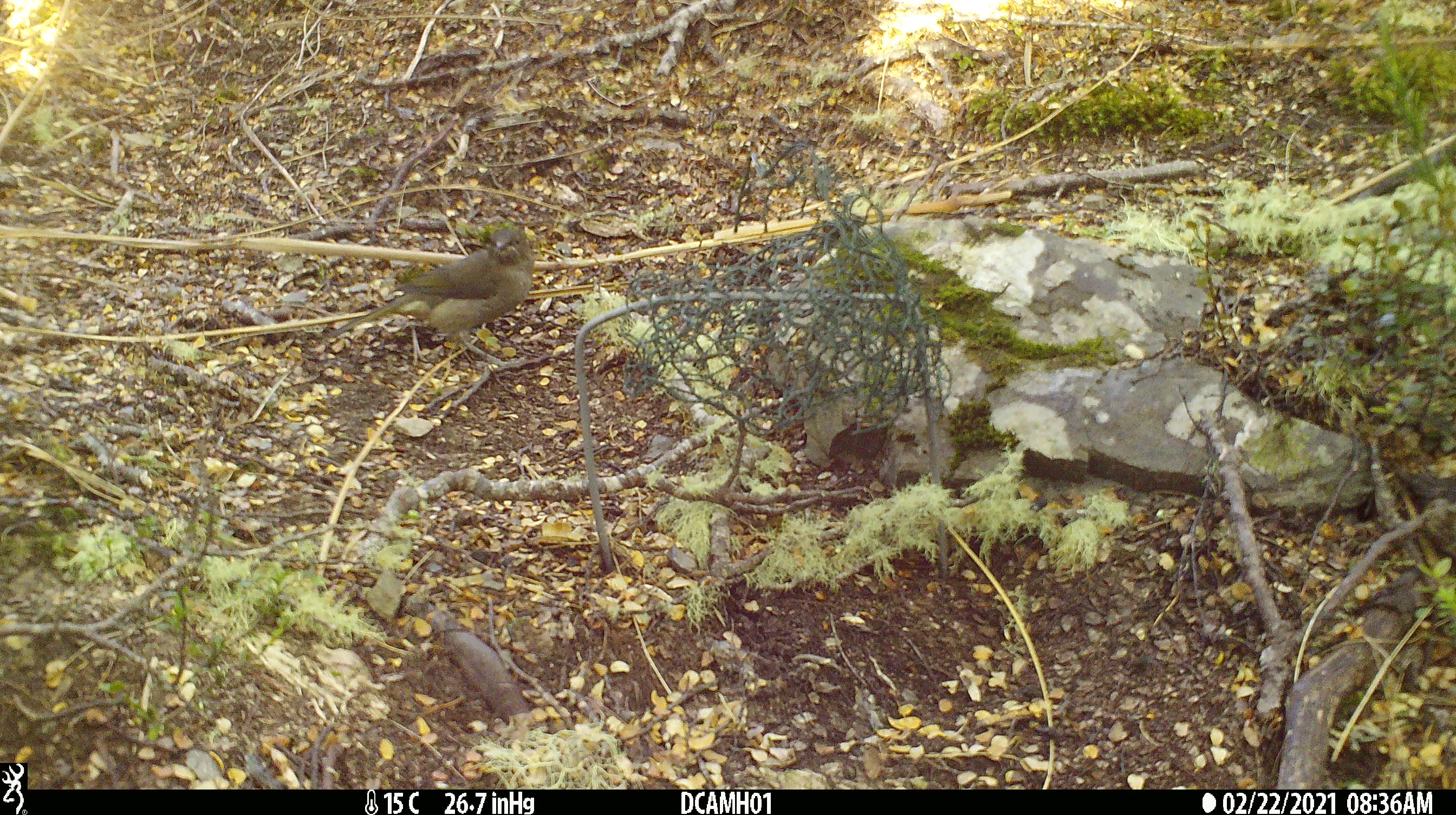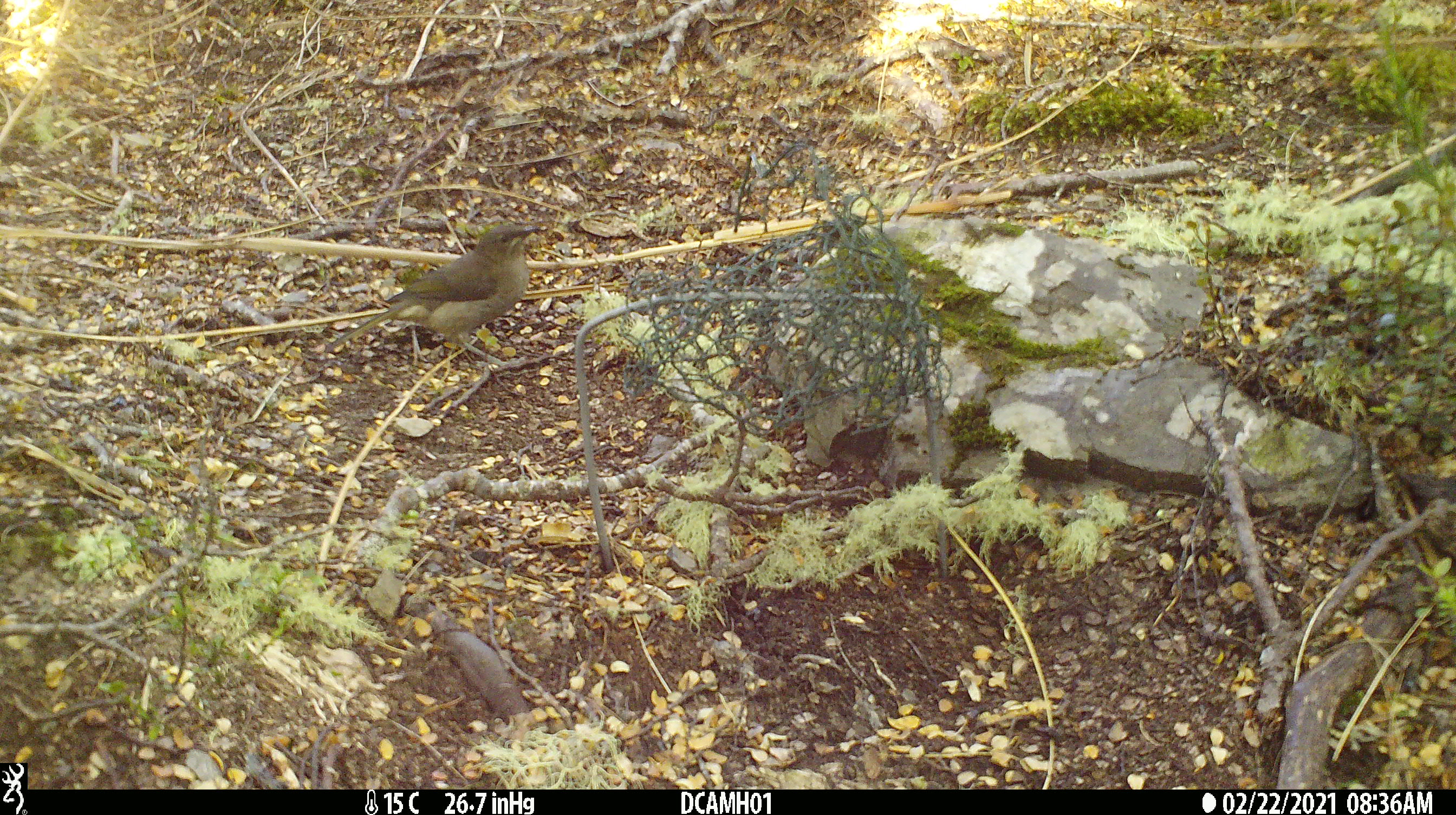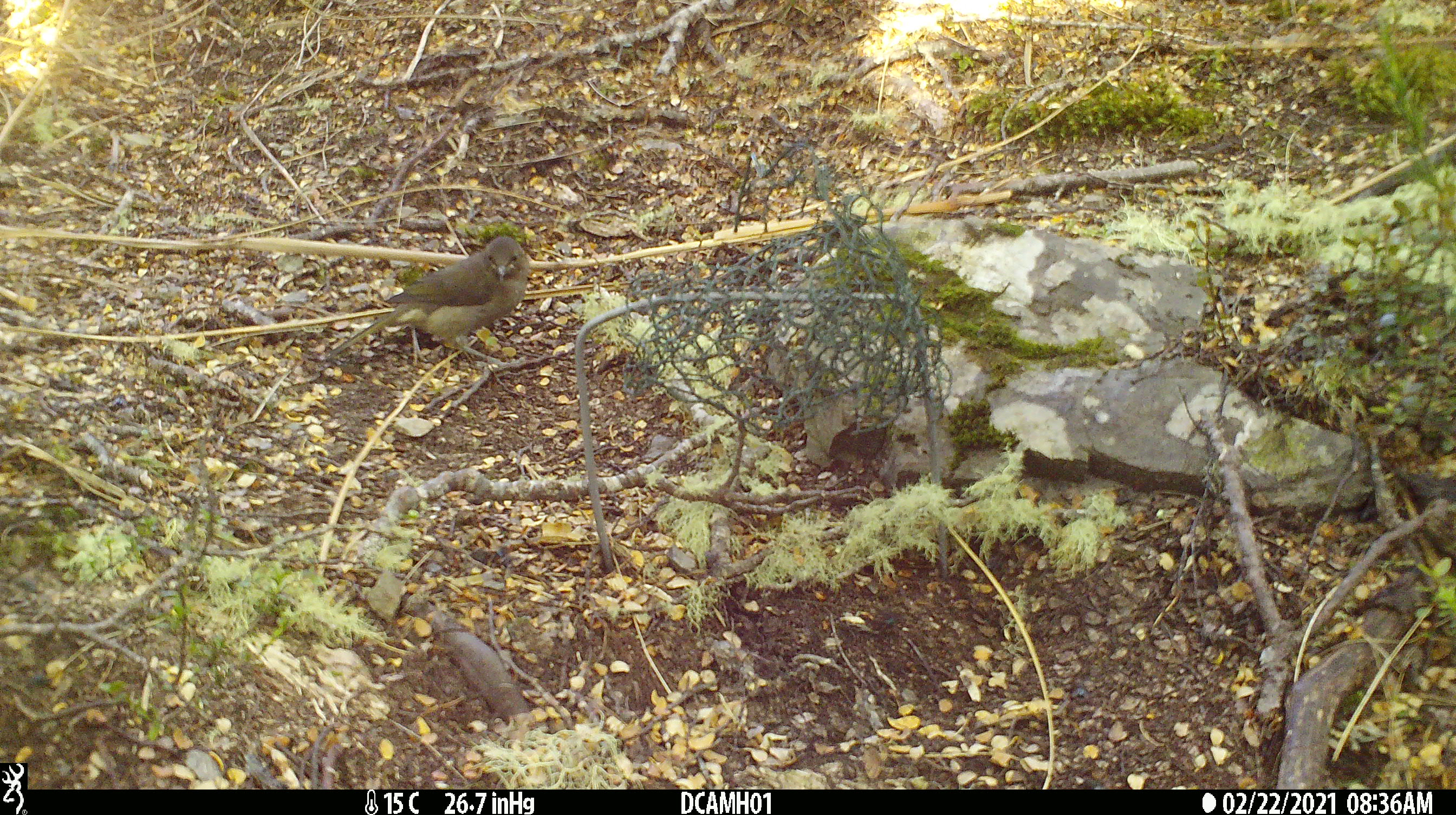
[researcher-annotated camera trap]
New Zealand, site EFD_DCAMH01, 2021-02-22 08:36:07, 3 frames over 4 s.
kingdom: Animalia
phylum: Chordata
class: Aves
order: Passeriformes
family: Meliphagidae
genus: Anthornis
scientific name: Anthornis melanura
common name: new zealand bellbird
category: bellbird